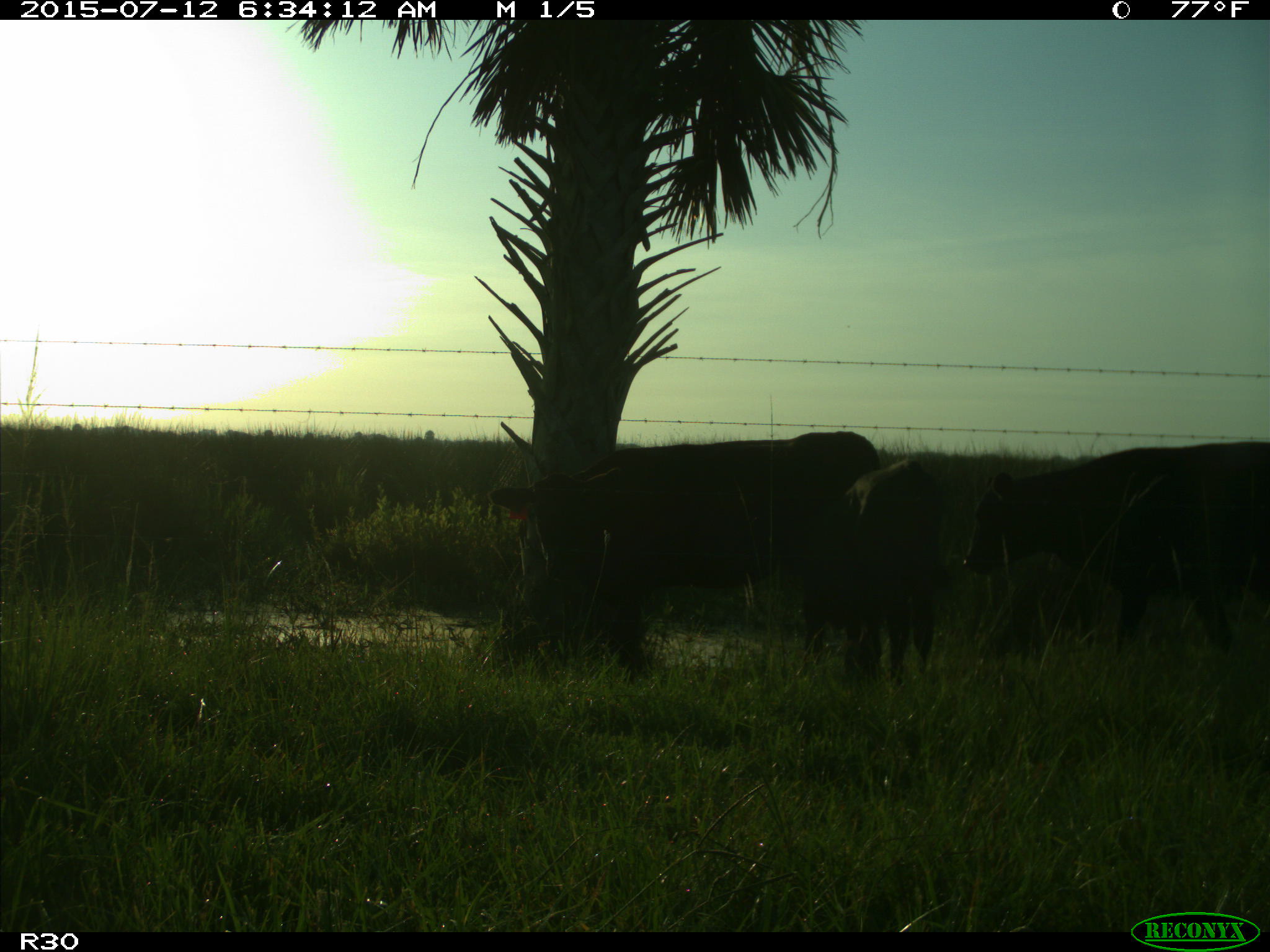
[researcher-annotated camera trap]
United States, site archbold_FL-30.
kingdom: Animalia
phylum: Chordata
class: Mammalia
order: Artiodactyla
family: Bovidae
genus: Bos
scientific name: Bos taurus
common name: domestic cow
Bos taurus (domestic cow).